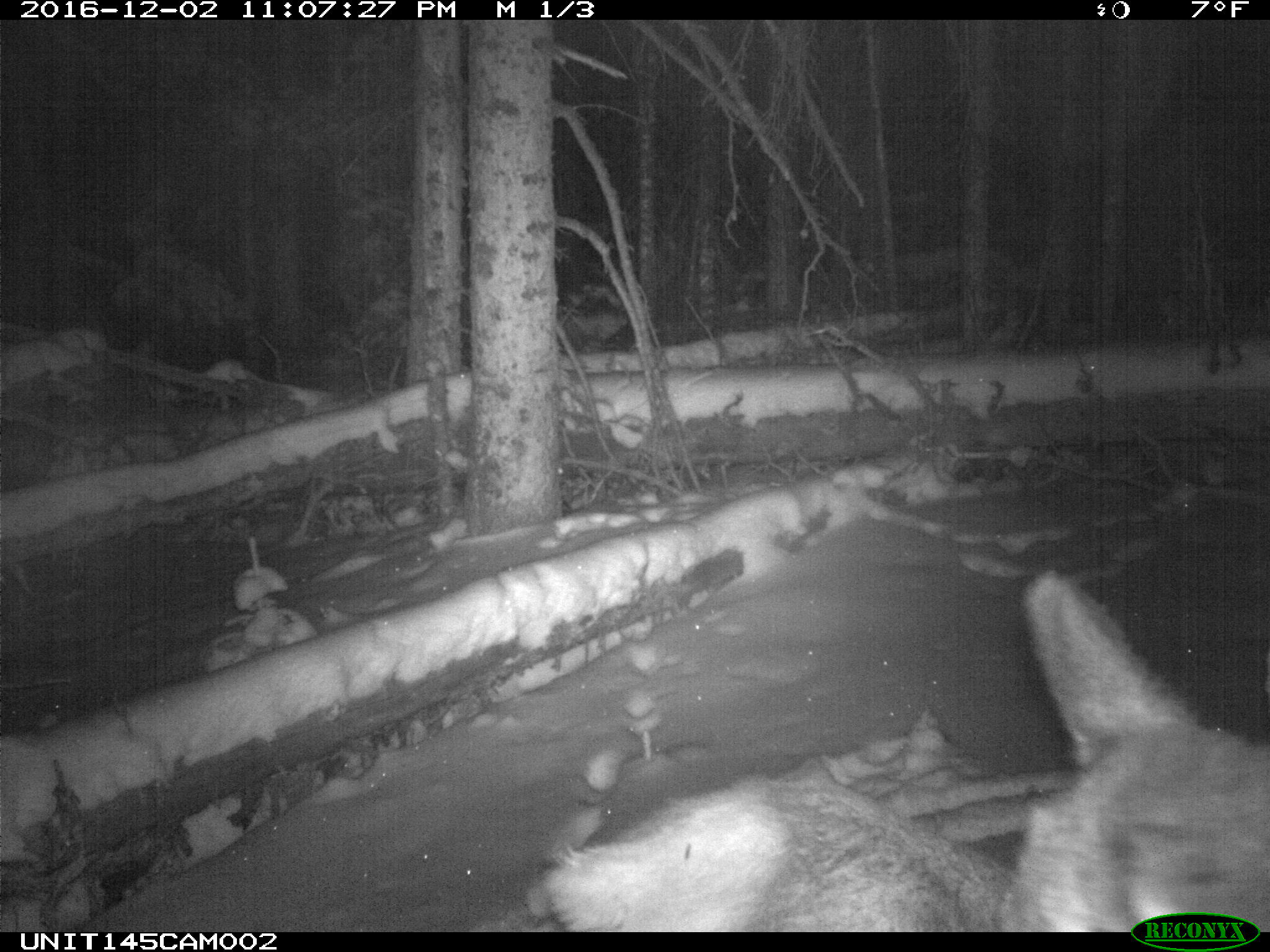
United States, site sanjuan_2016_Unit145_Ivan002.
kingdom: Animalia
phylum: Chordata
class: Mammalia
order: Artiodactyla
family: Cervidae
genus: Cervus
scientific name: Cervus elaphus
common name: red deer